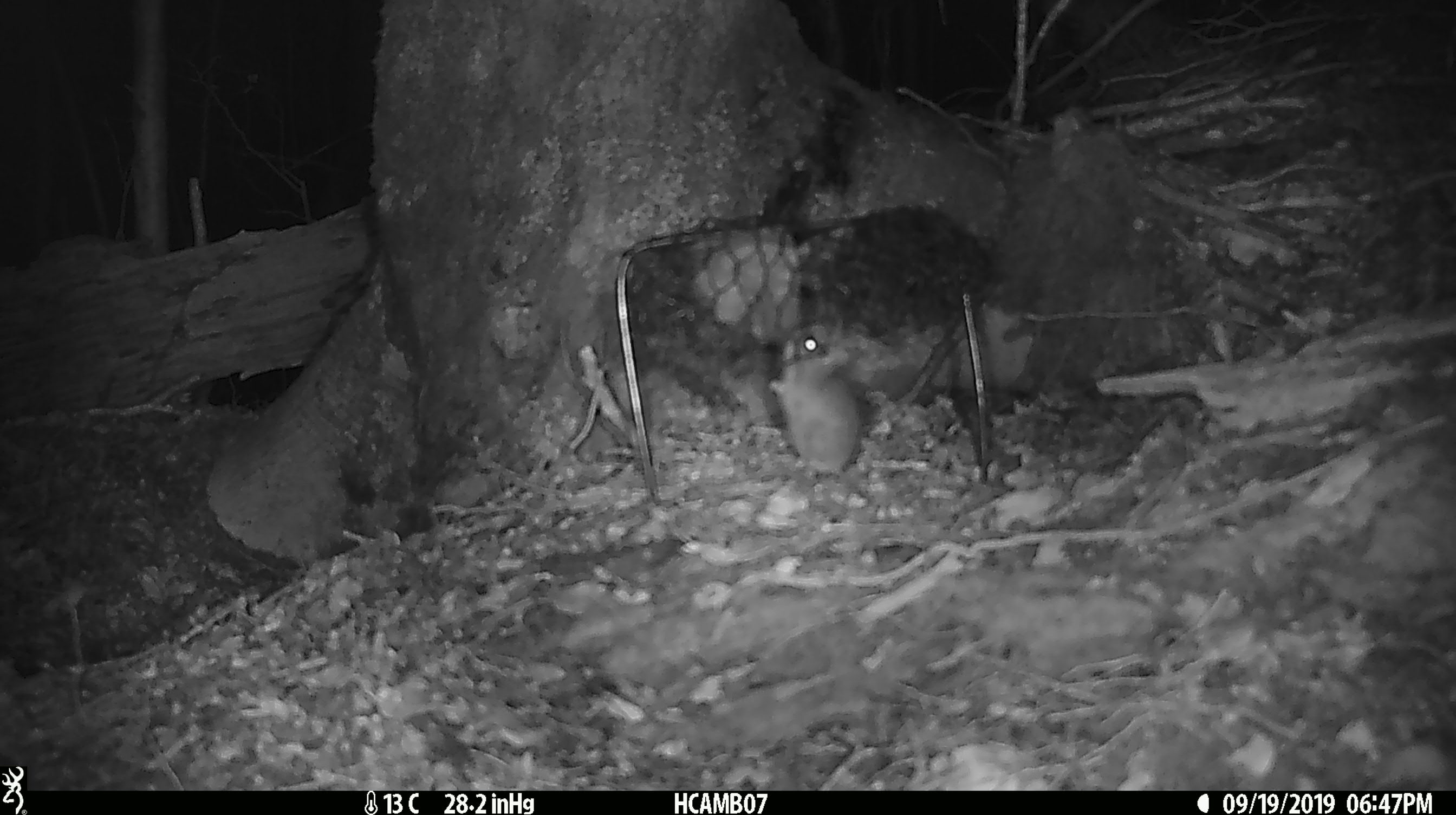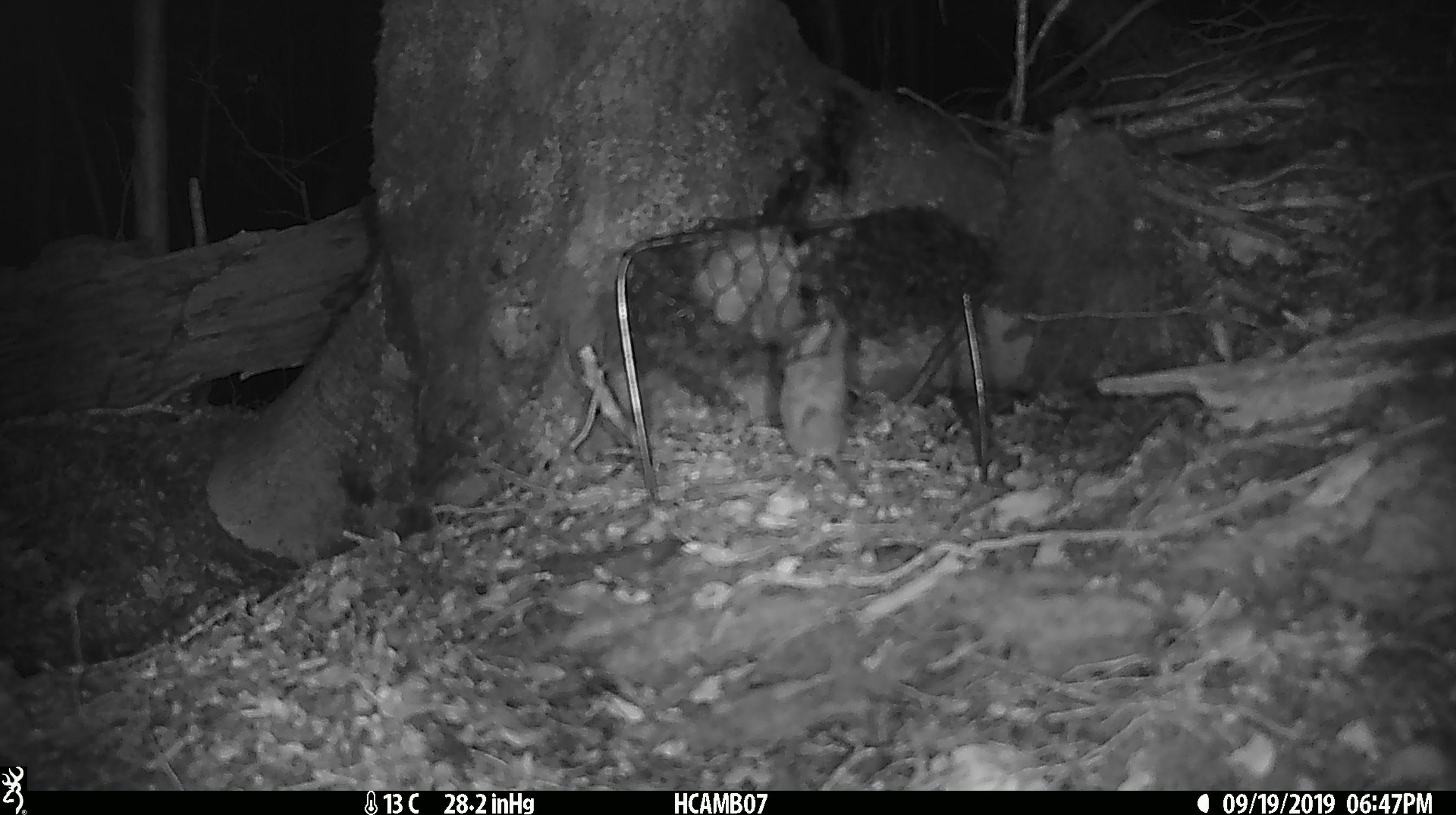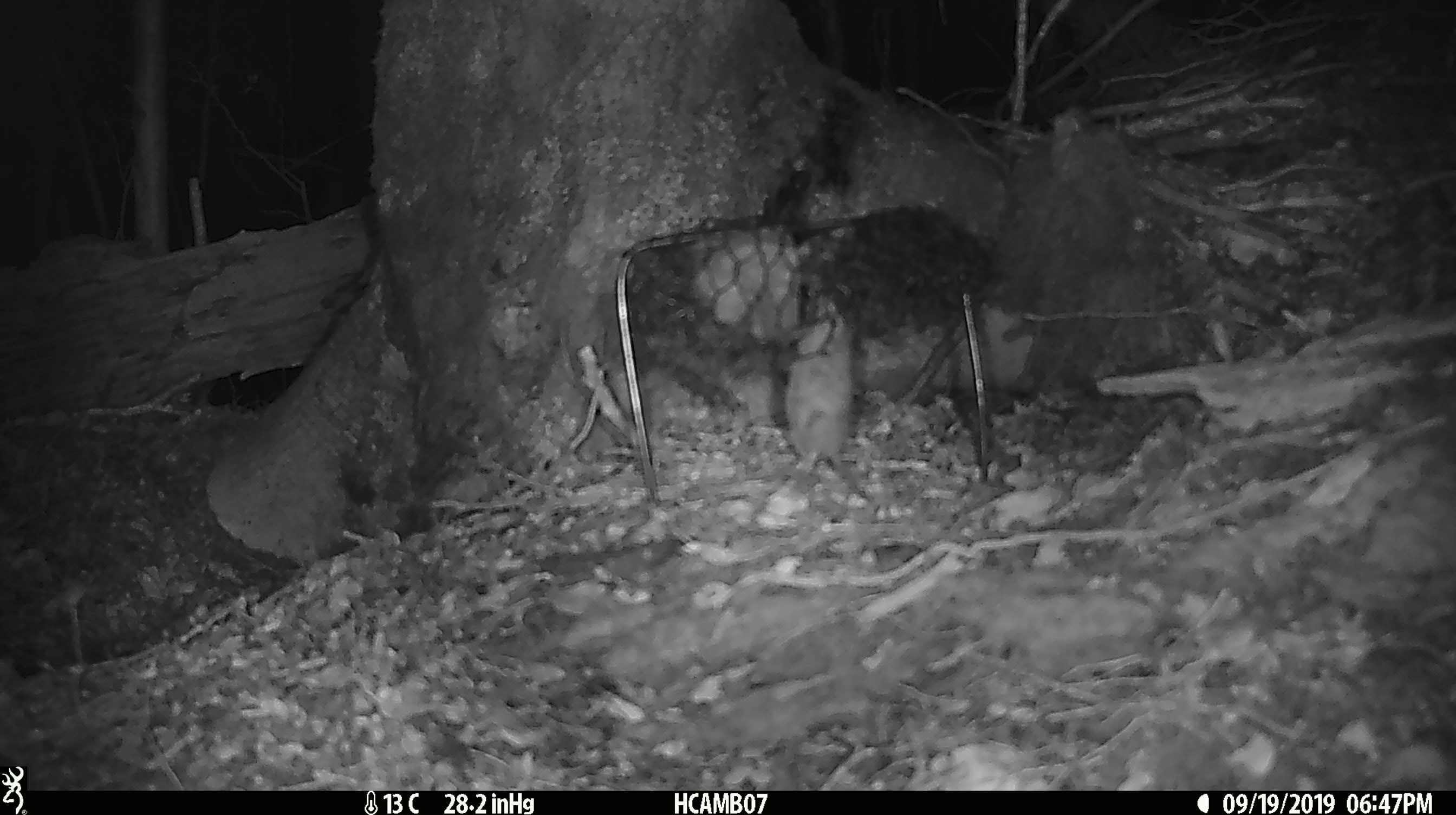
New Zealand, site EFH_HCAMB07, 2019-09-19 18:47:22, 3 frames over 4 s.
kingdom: Animalia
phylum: Chordata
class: Mammalia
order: Rodentia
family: Muridae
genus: Mus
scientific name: Mus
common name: mouse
Mouse (Mus).